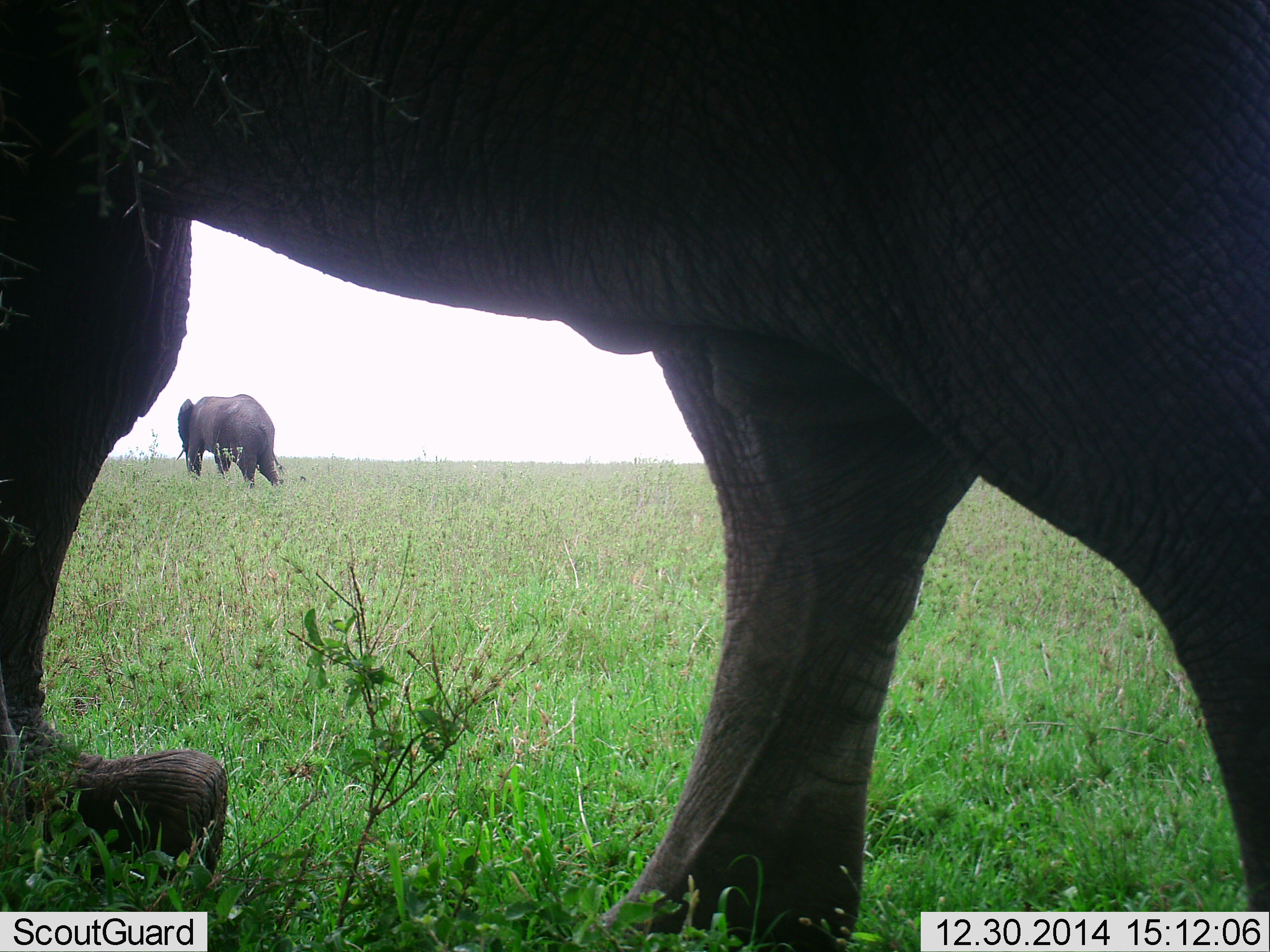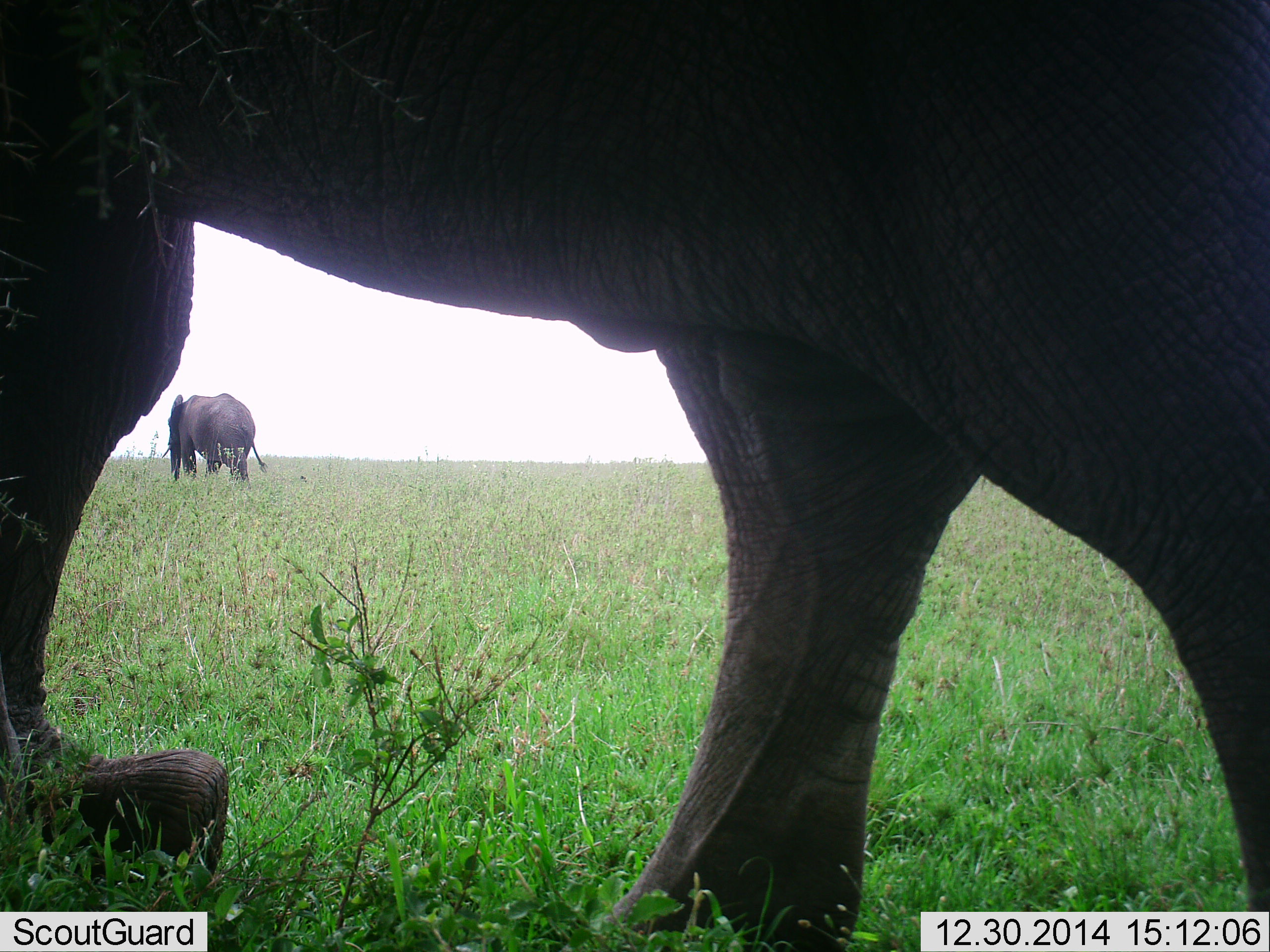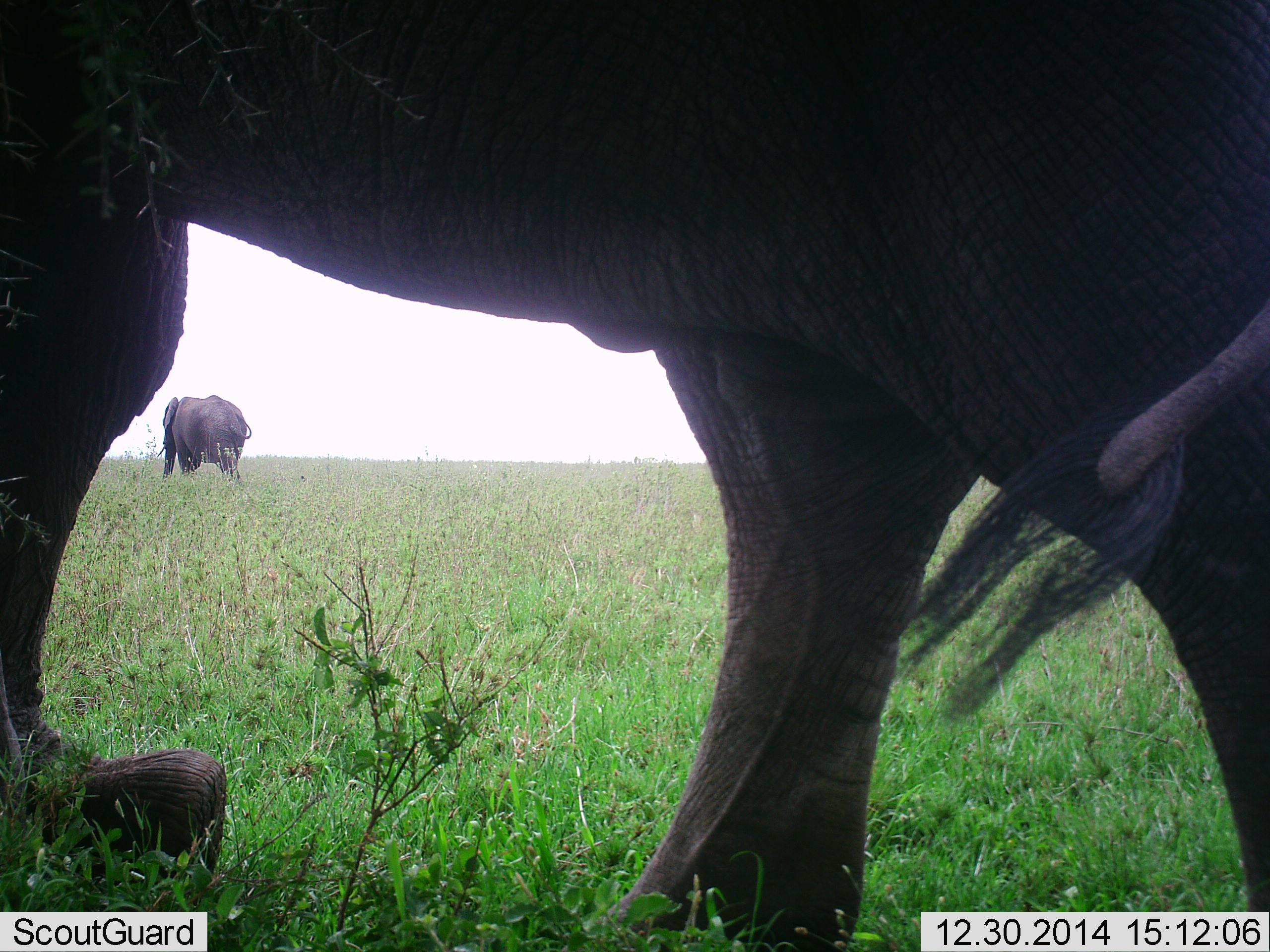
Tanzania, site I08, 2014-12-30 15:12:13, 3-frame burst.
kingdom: Animalia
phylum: Chordata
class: Mammalia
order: Proboscidea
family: Elephantidae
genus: Loxodonta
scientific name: Loxodonta africana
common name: african bush elephant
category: elephant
Elephant (african bush elephant) (Loxodonta africana), count 2. Behavior (volunteer vote fractions): standing 80%, resting 0%, moving 80%, interacting 0%. Young present (vote fraction): 0%. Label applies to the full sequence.